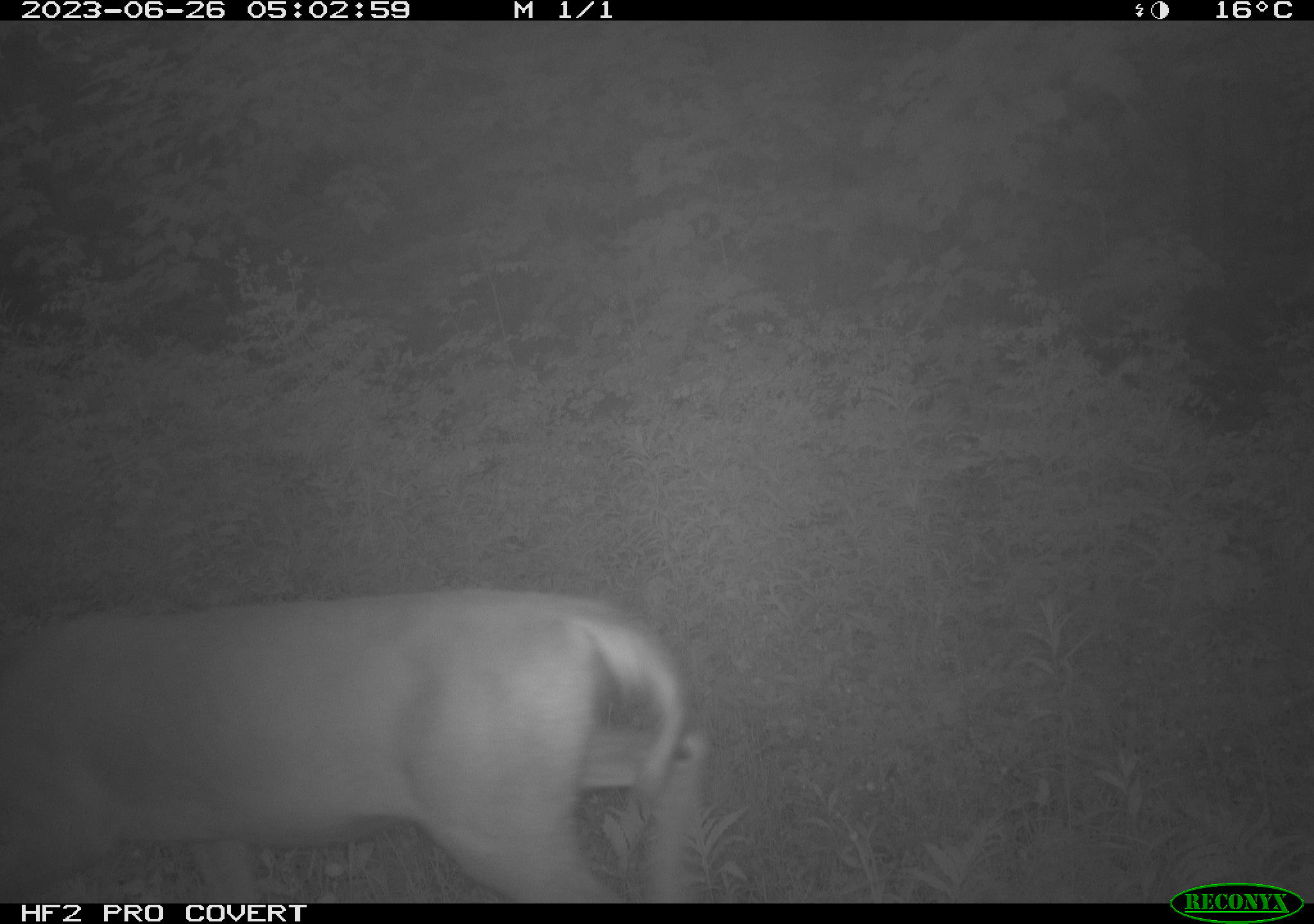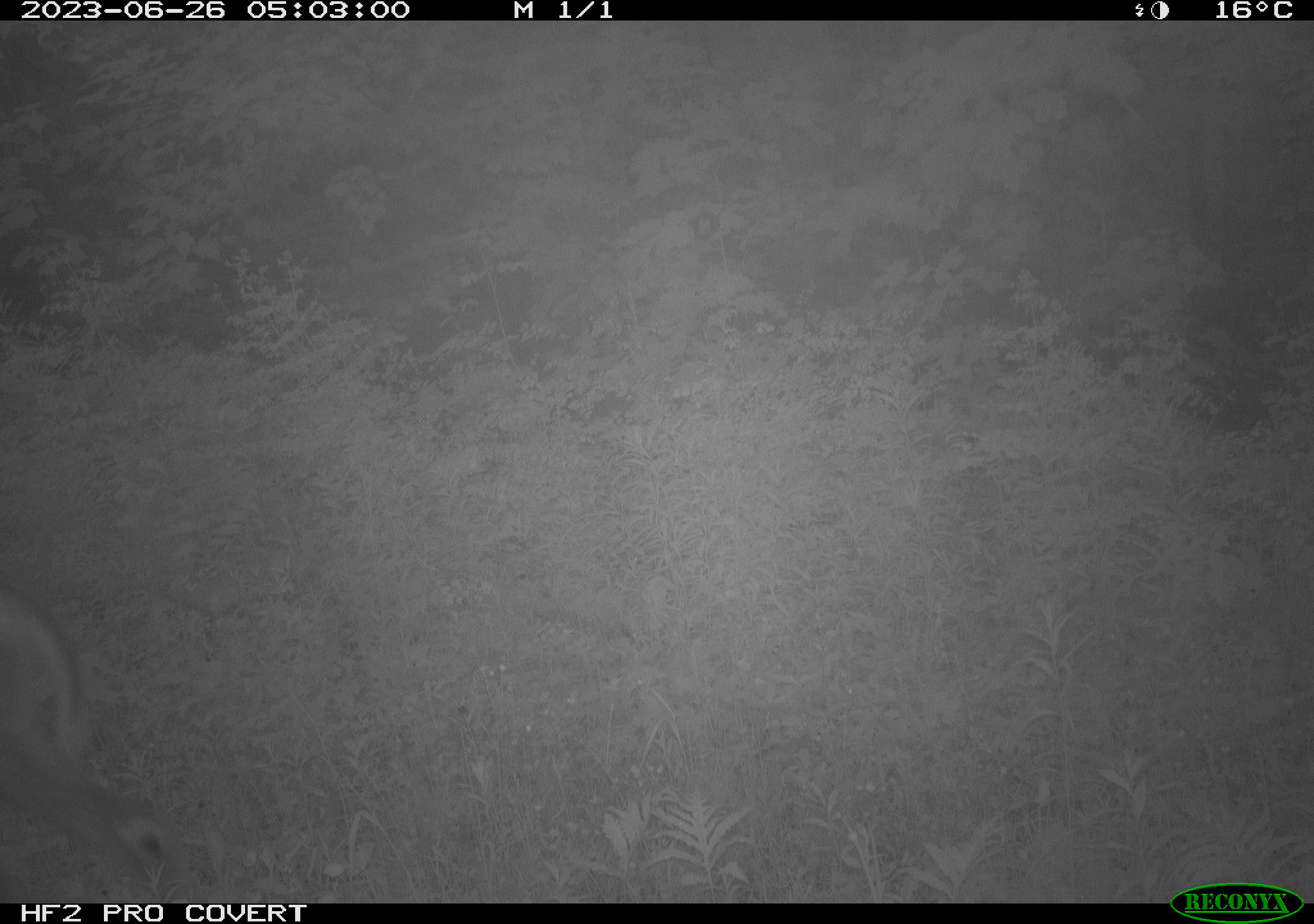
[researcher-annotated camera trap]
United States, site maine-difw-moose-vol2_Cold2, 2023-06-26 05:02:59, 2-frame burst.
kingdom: Animalia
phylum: Chordata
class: Mammalia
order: Artiodactyla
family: Cervidae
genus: Odocoileus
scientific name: Odocoileus virginianus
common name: white-tailed deer